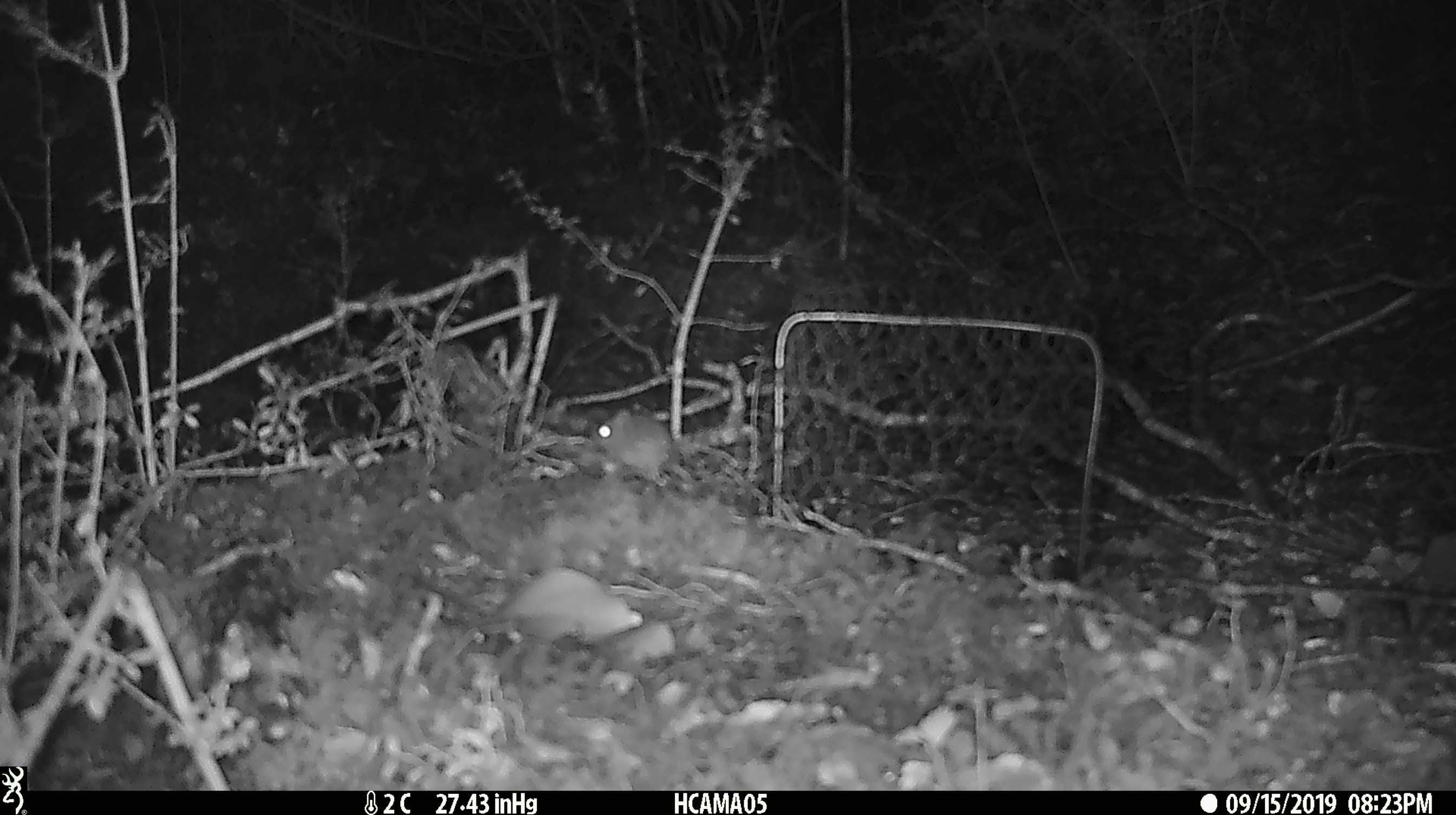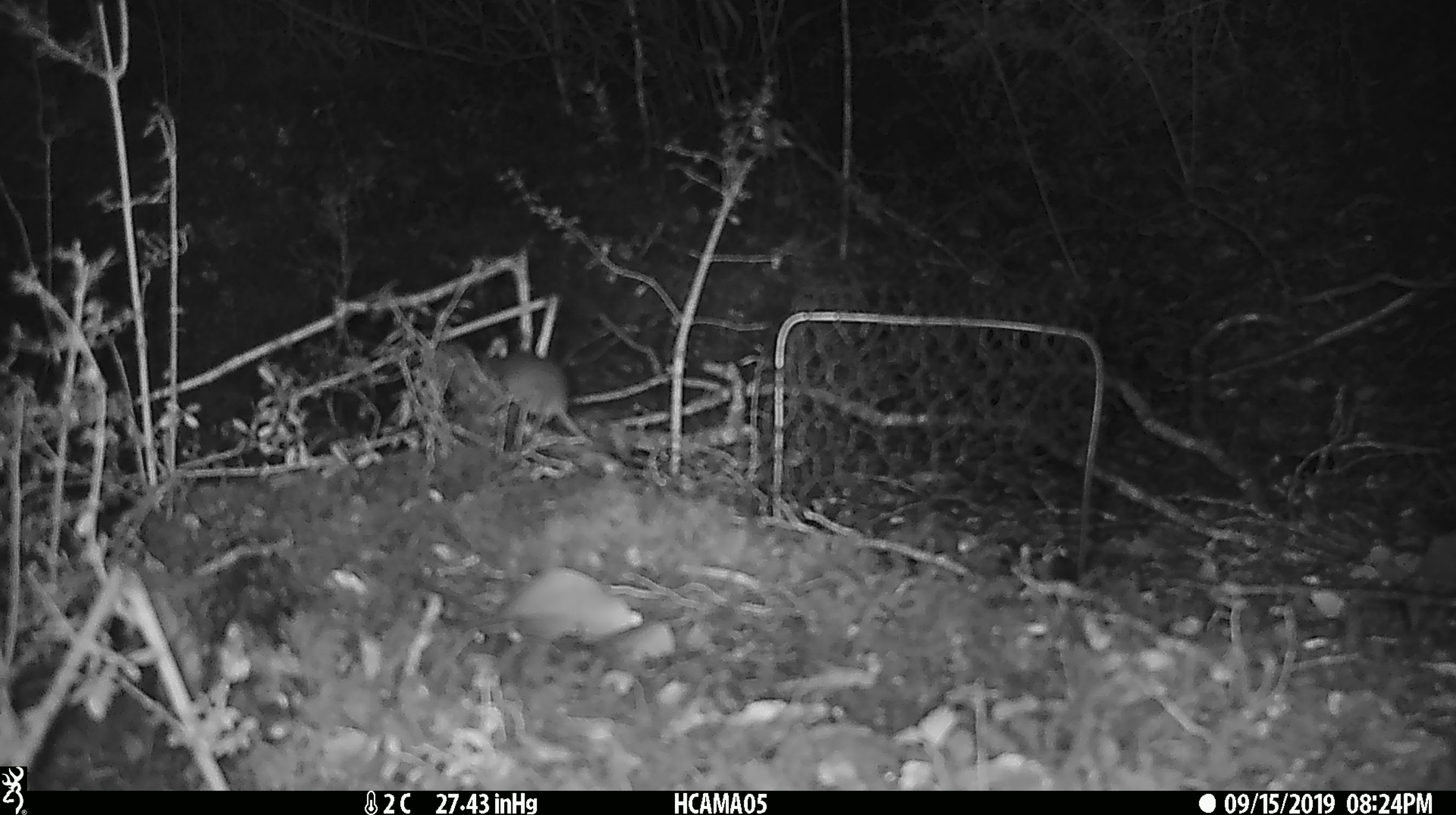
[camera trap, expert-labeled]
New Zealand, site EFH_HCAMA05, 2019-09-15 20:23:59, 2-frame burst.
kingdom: Animalia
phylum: Chordata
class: Mammalia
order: Rodentia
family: Muridae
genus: Mus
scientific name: Mus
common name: mouse